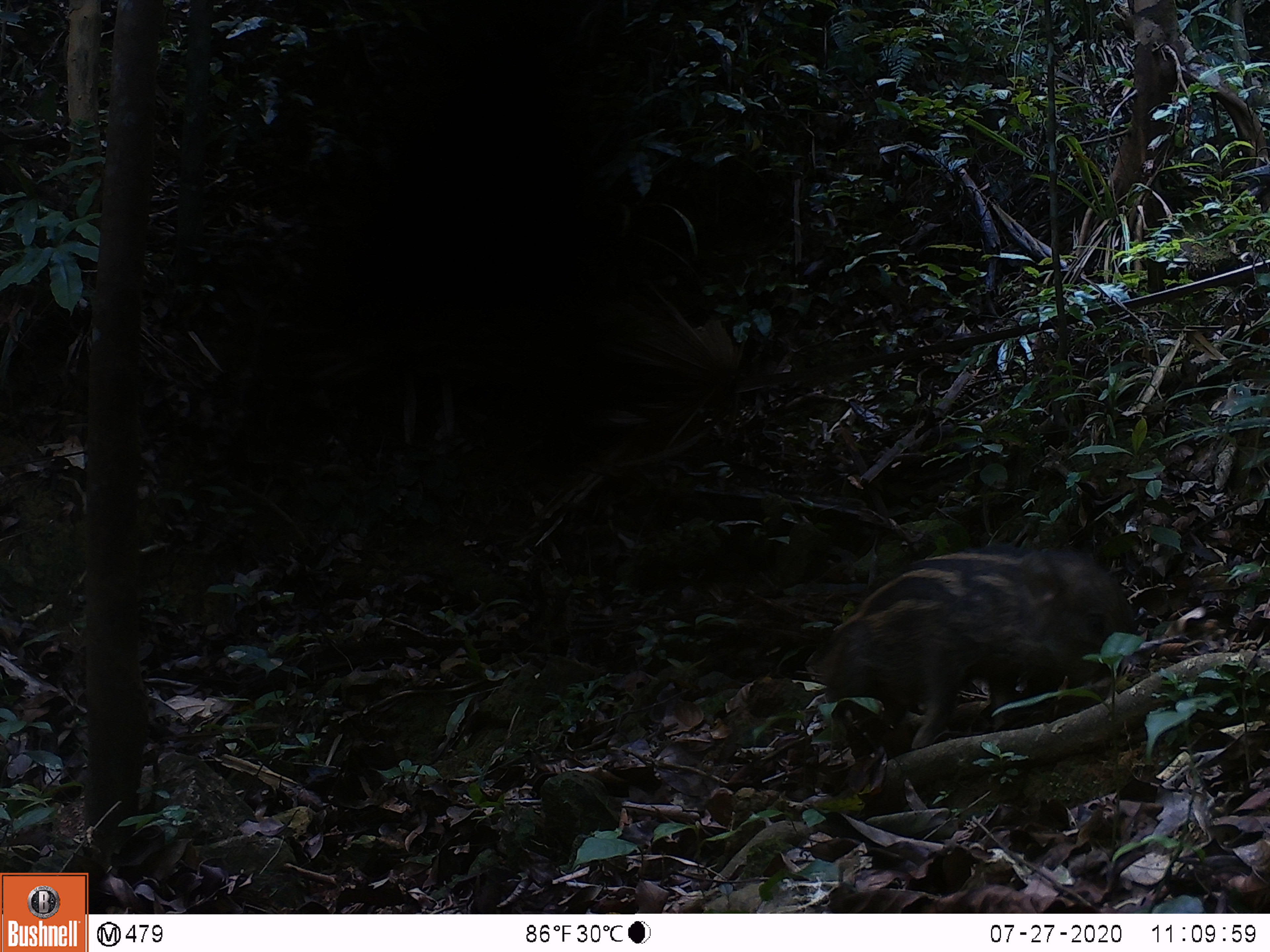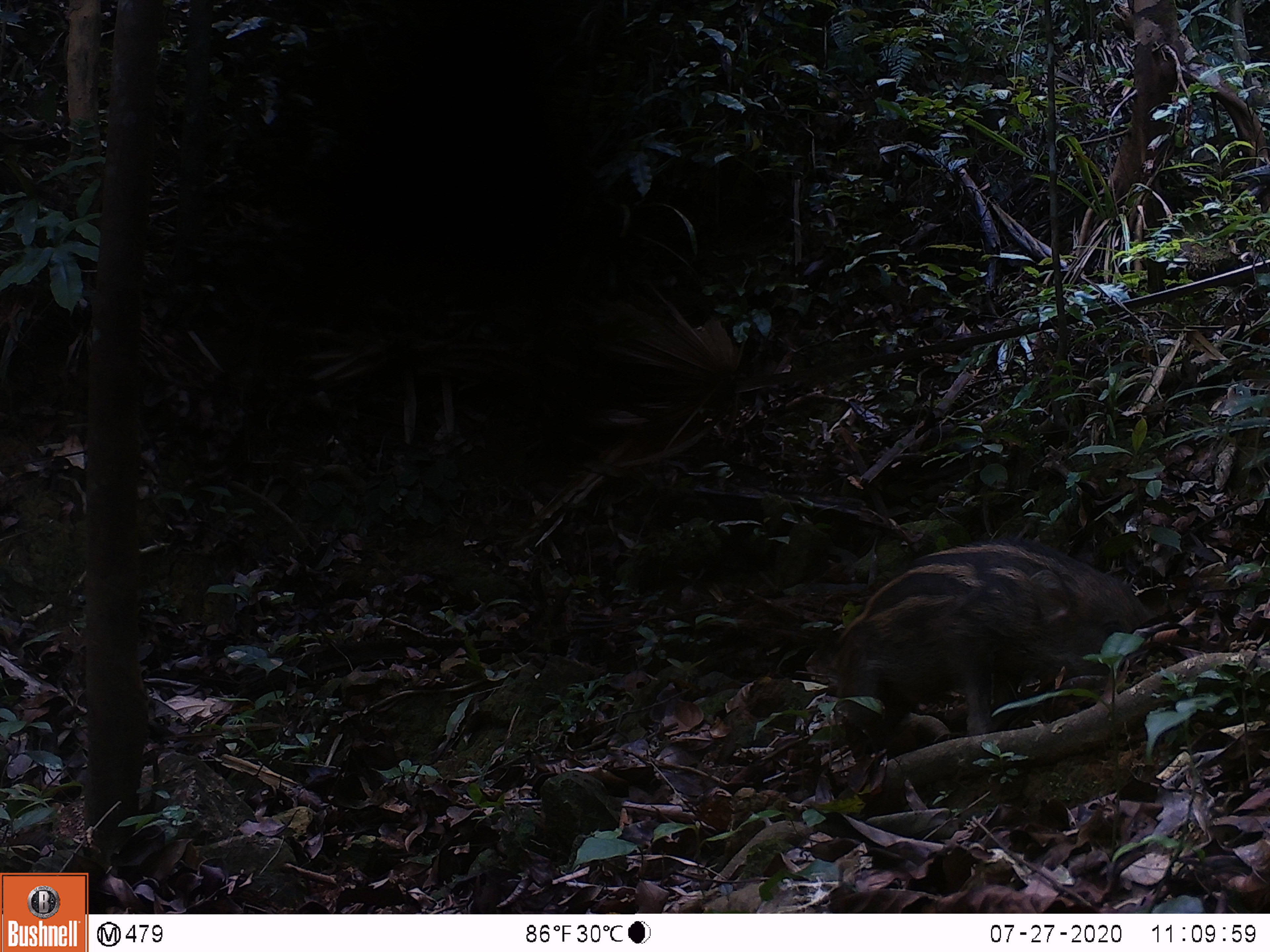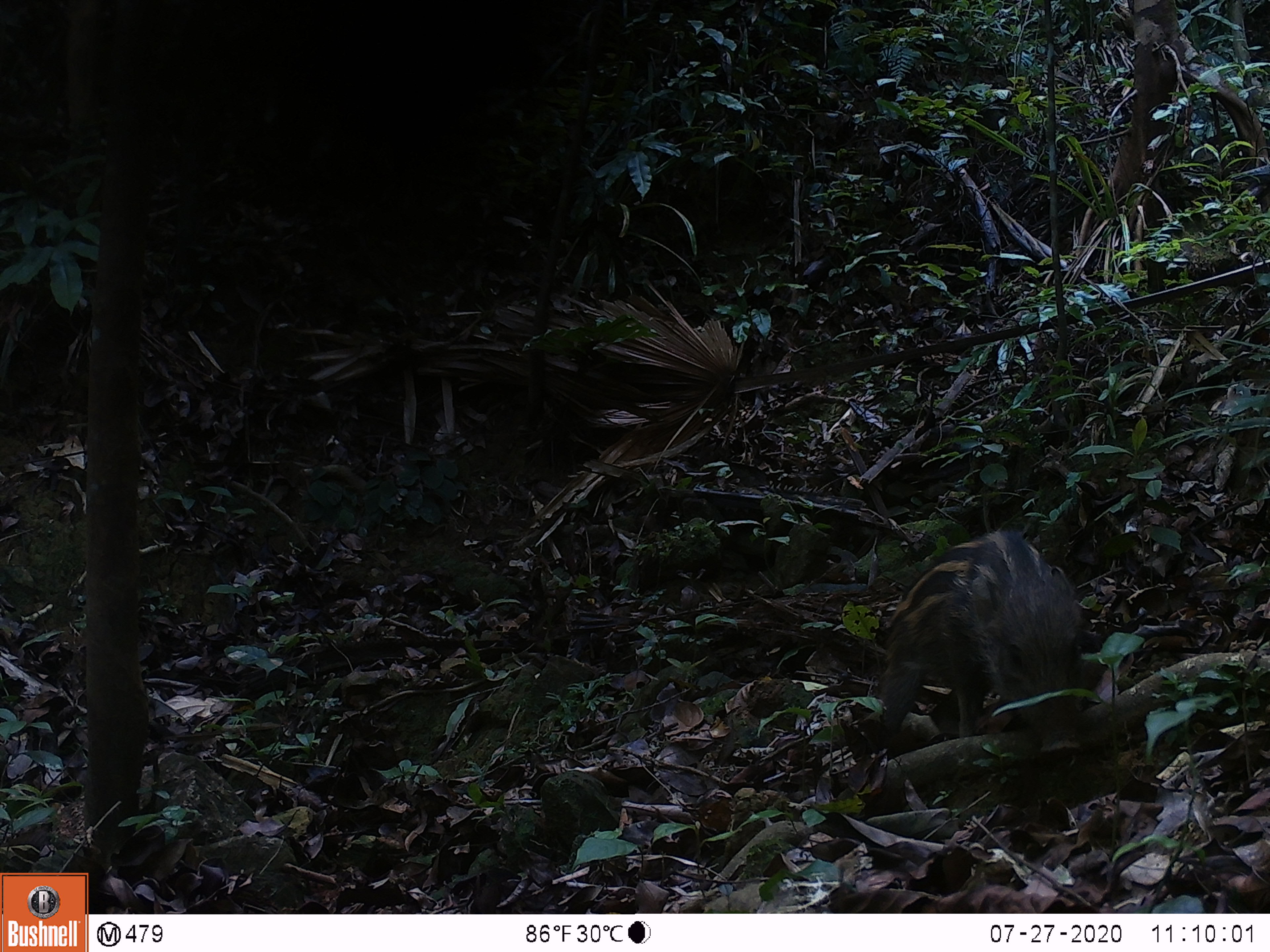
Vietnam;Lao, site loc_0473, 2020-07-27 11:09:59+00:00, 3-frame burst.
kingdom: Animalia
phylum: Chordata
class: Mammalia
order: Artiodactyla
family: Suidae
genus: Sus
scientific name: Sus scrofa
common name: eurasian wild pig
Eurasian wild pig (Sus scrofa). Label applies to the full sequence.